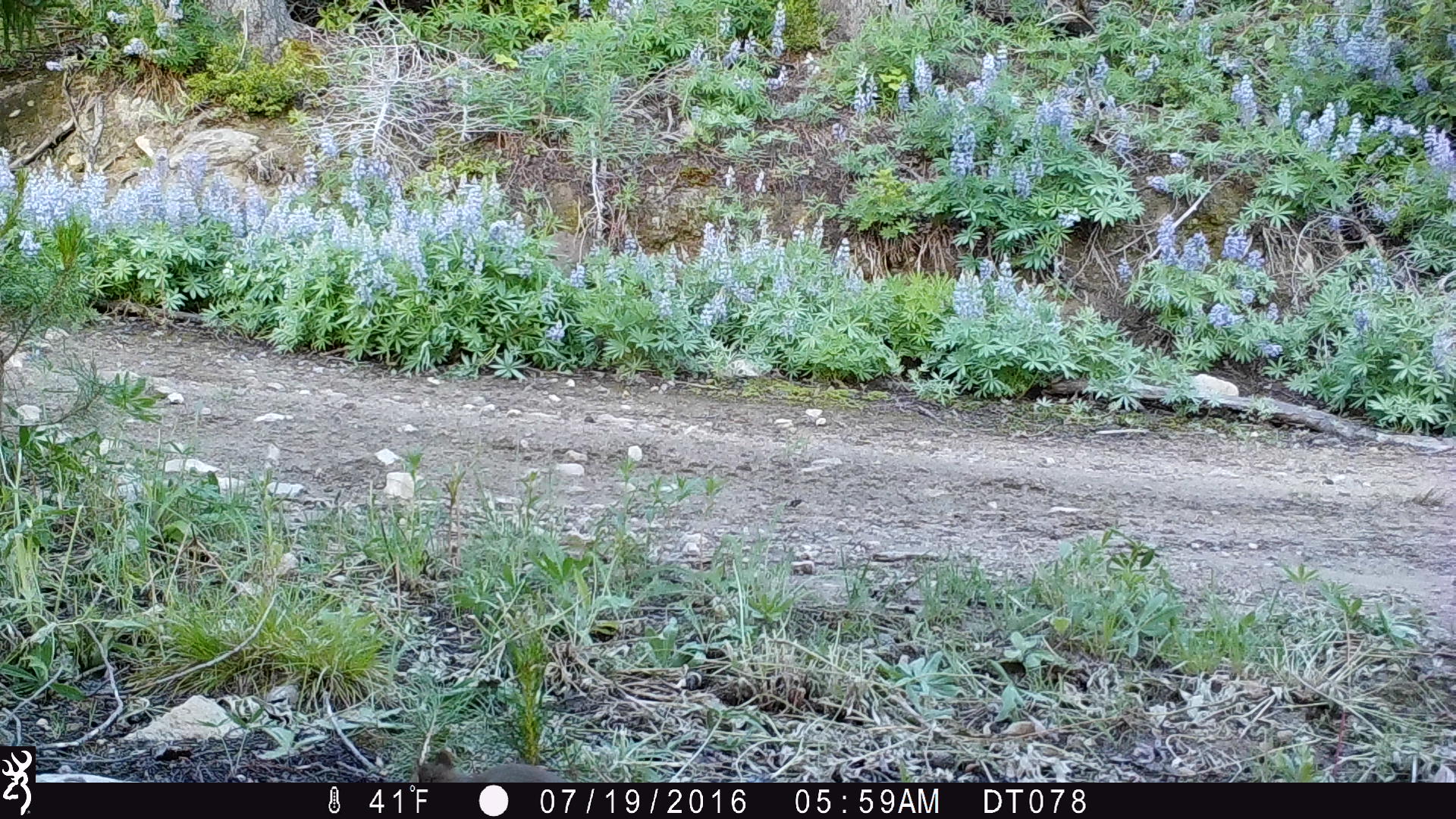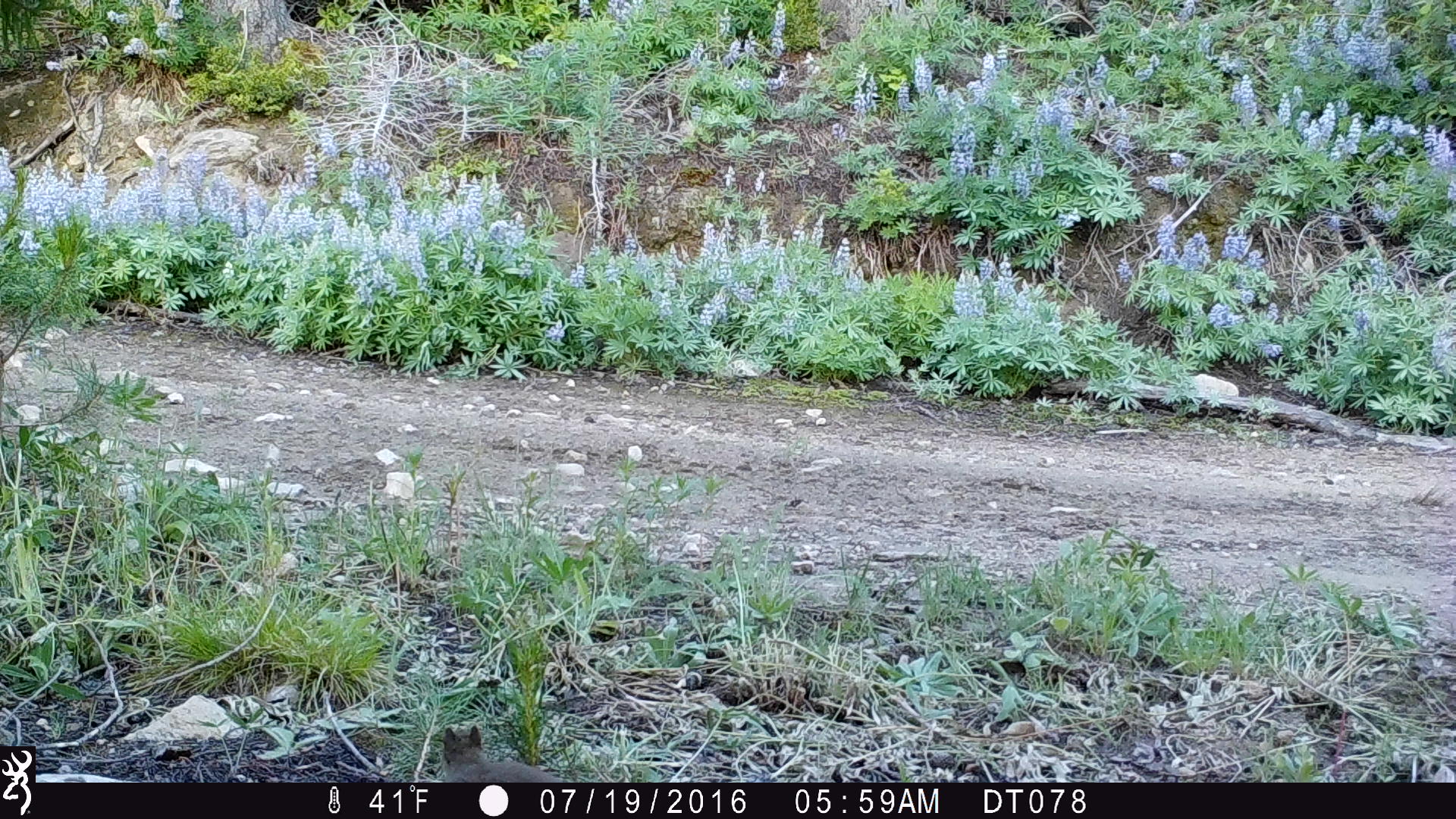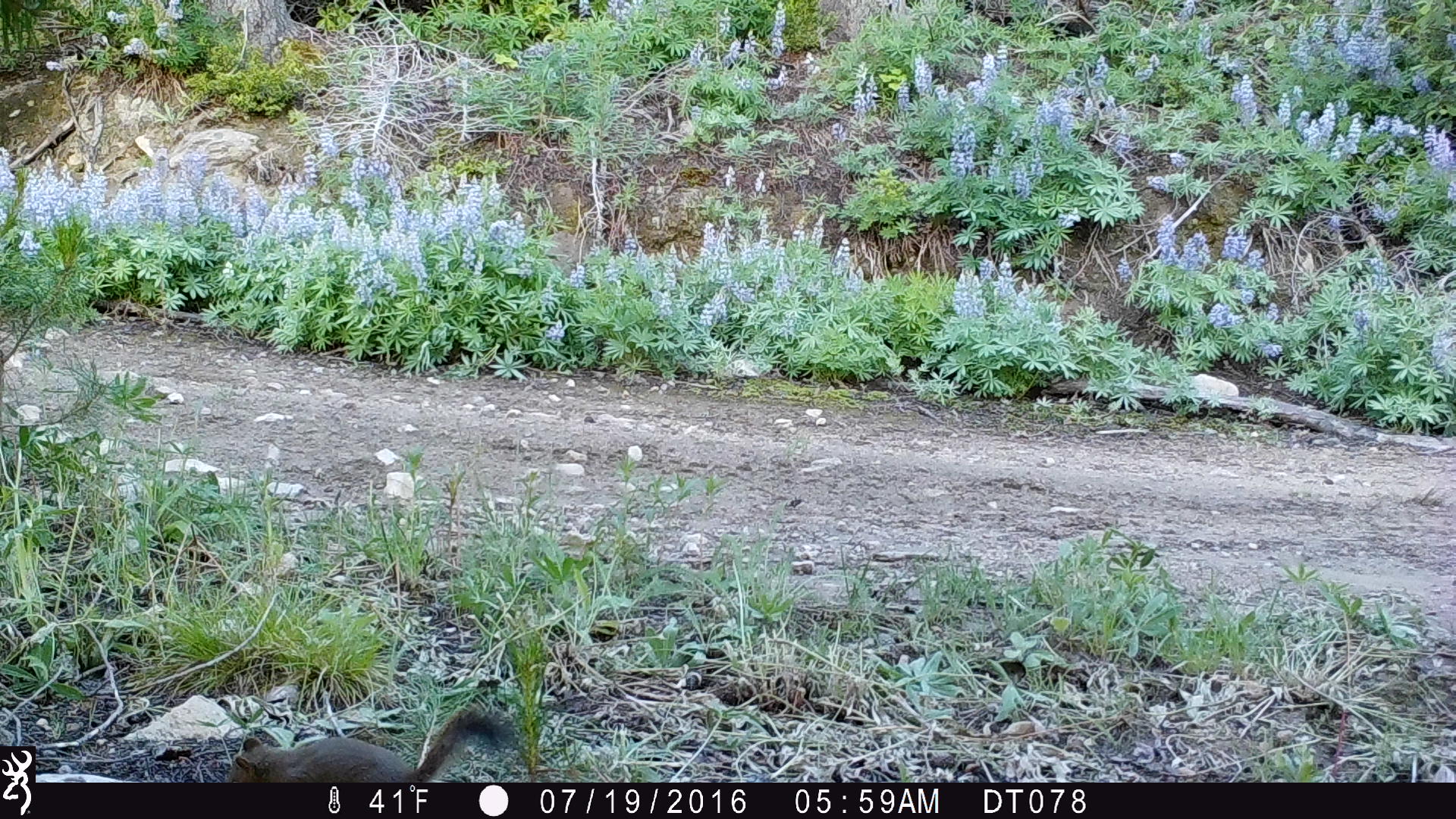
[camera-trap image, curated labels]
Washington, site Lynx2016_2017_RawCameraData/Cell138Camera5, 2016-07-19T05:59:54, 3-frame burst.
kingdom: Animalia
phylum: Chordata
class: Mammalia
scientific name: Mammalia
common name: small mammal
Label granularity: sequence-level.